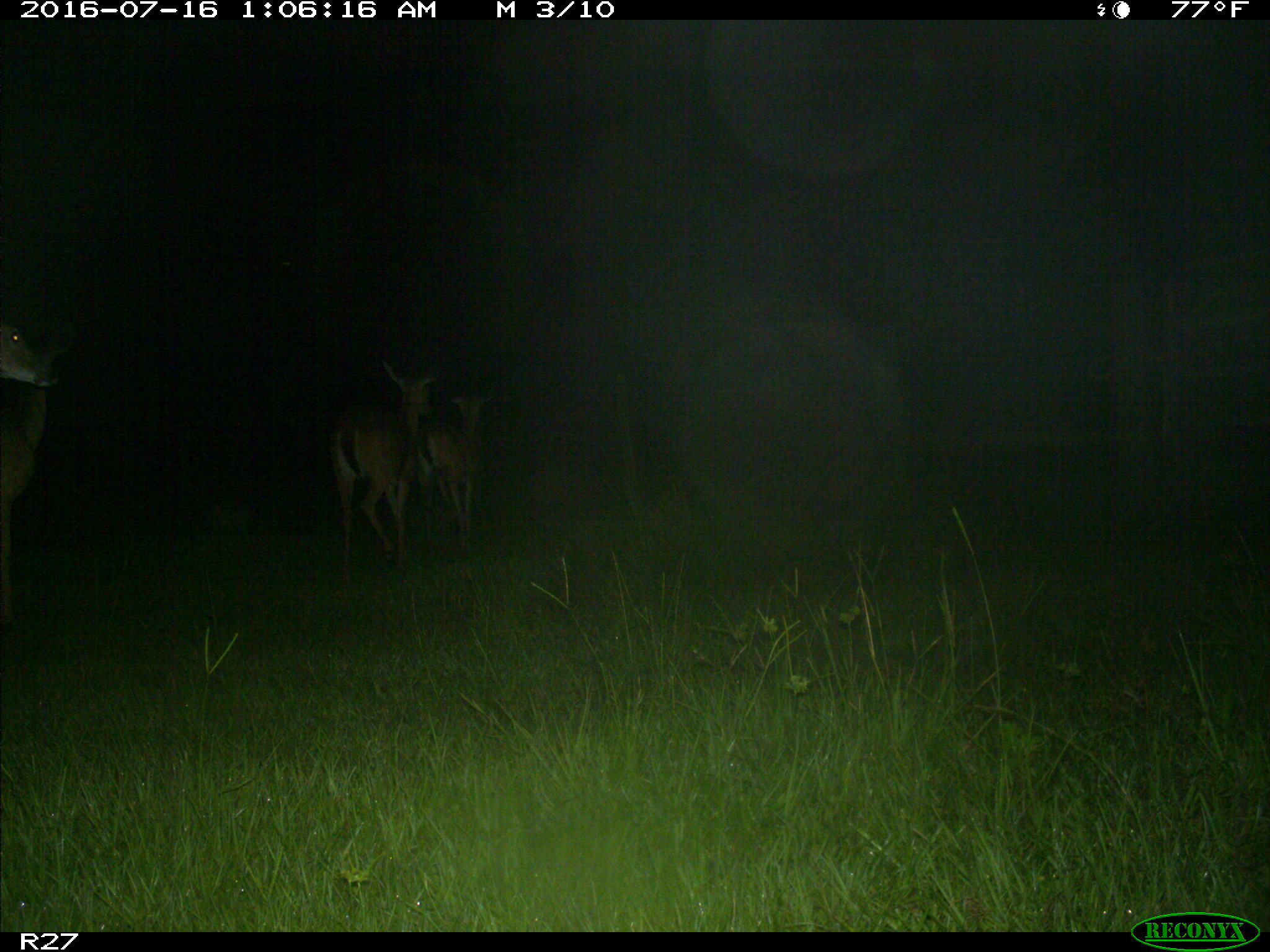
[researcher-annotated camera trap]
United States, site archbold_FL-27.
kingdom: Animalia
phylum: Chordata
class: Mammalia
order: Artiodactyla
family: Cervidae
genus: Odocoileus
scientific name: Odocoileus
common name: deer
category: unidentified deer